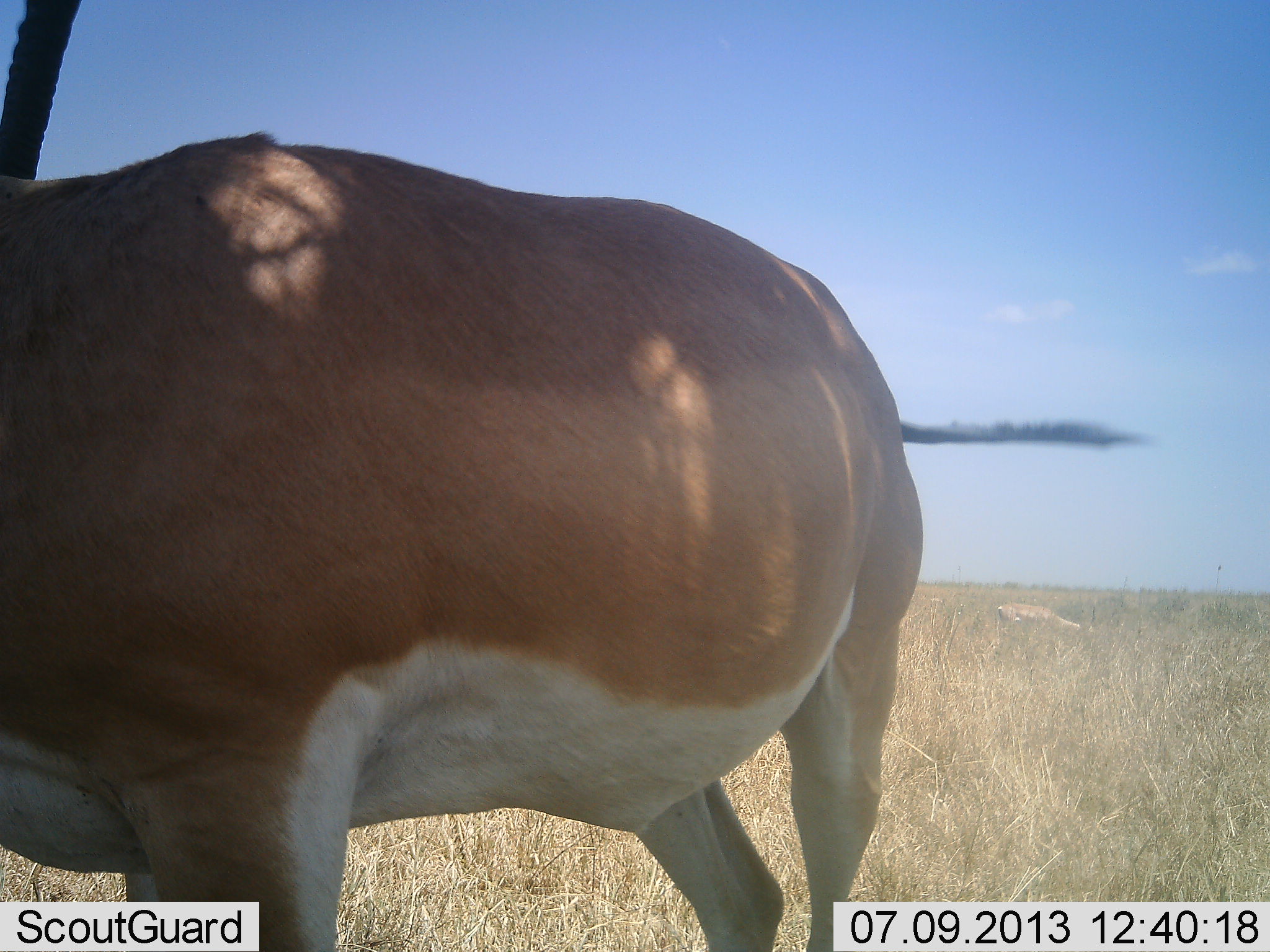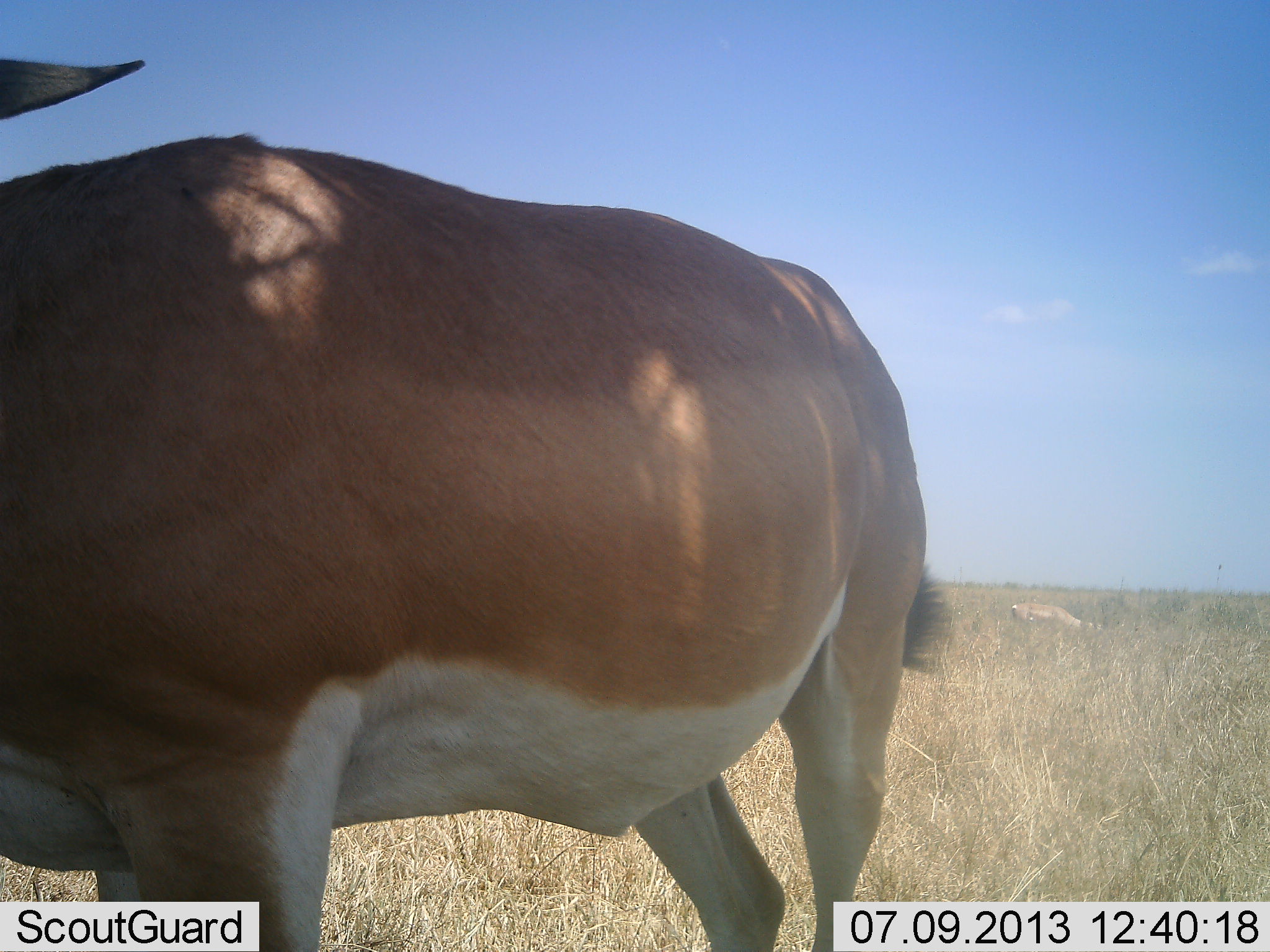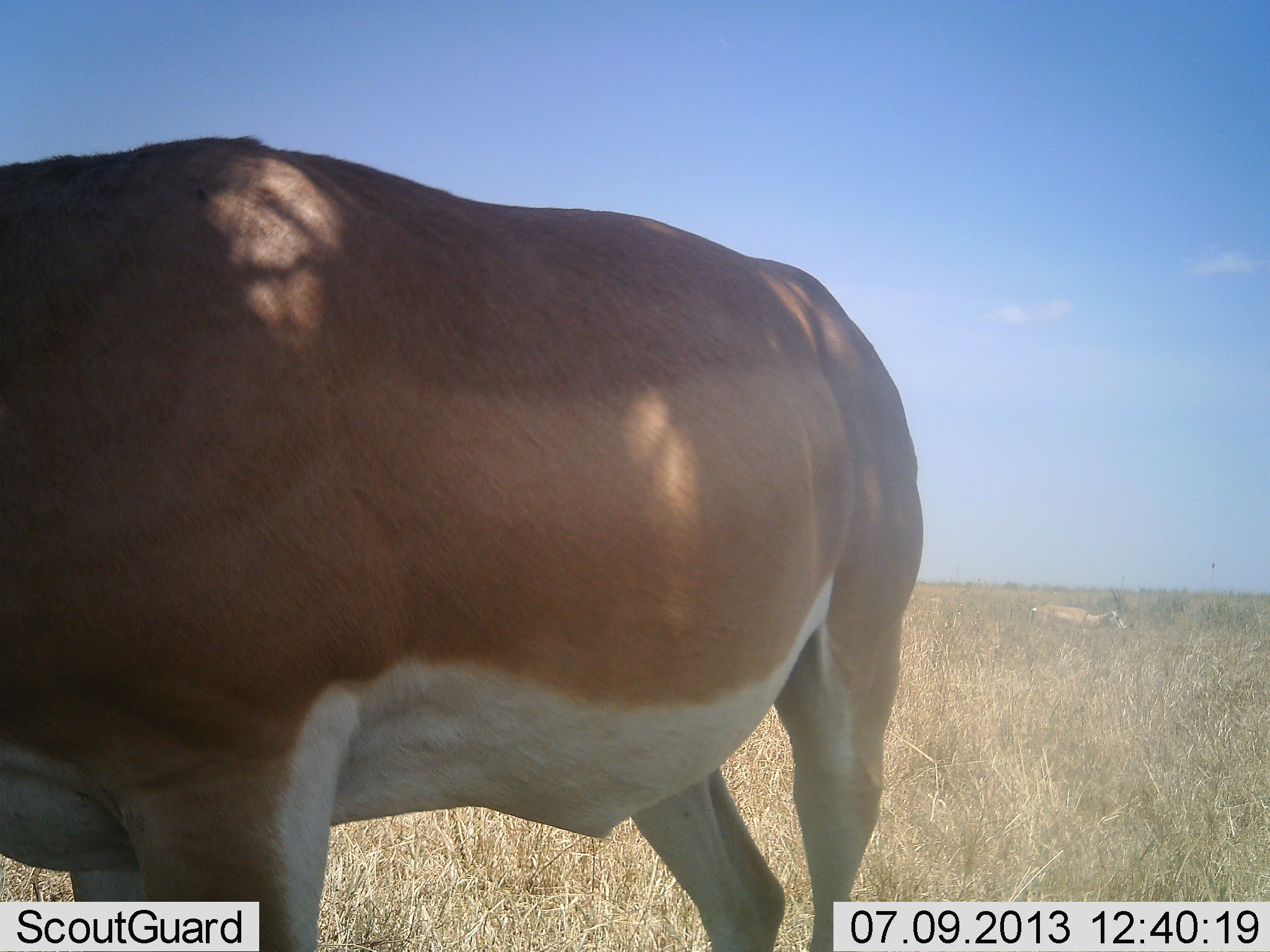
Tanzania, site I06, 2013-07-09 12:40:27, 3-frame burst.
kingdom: Animalia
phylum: Chordata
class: Mammalia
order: Artiodactyla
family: Bovidae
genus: Nanger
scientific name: Nanger granti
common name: grant's gazelle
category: gazellegrants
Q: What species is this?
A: Gazellegrants (grant's gazelle) (Nanger granti).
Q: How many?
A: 1.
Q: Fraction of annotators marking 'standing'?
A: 90%.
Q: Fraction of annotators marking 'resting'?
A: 0%.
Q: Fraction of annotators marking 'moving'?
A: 10%.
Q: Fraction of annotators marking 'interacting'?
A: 0%.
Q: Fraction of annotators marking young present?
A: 0%.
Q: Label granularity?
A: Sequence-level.